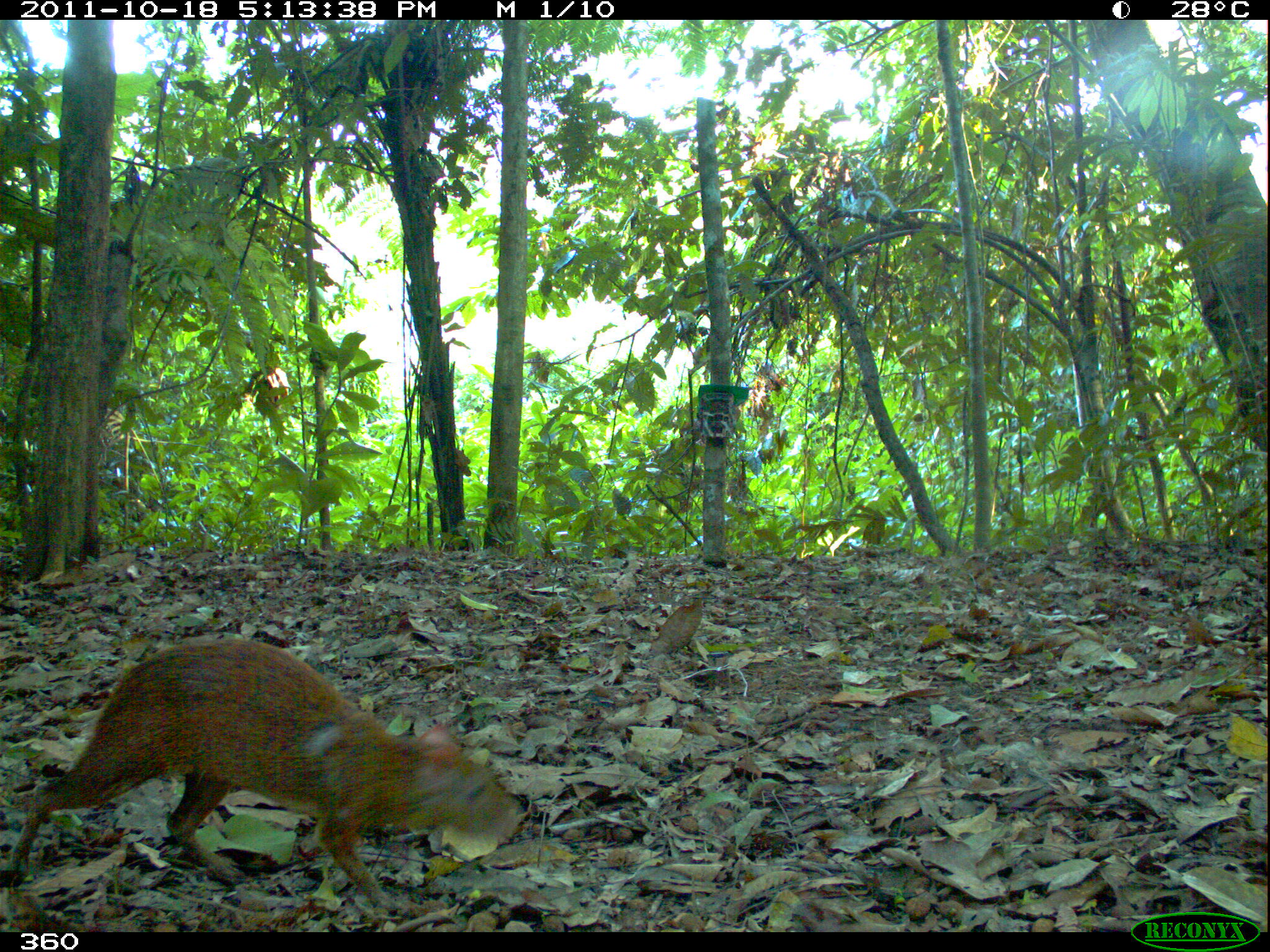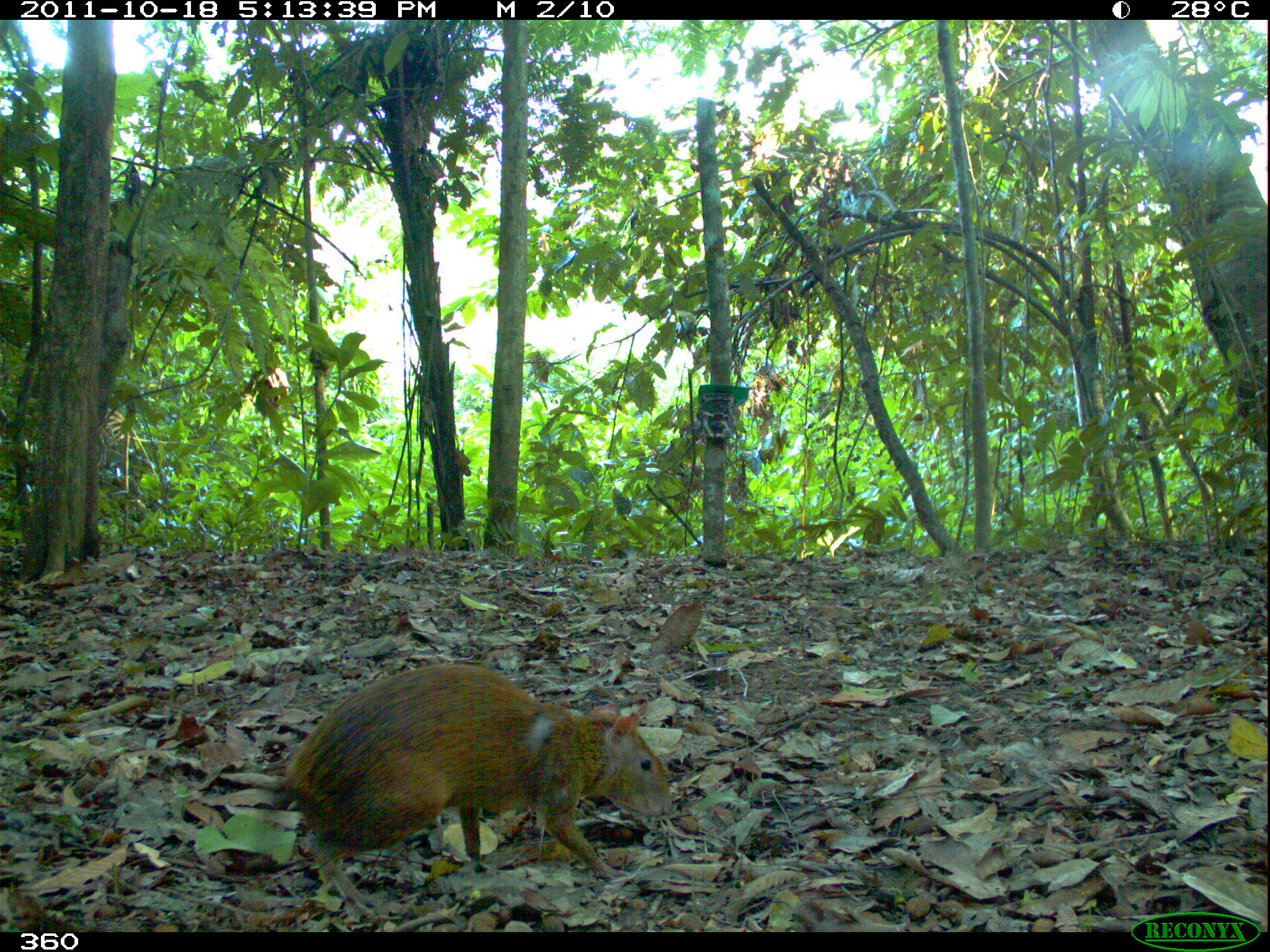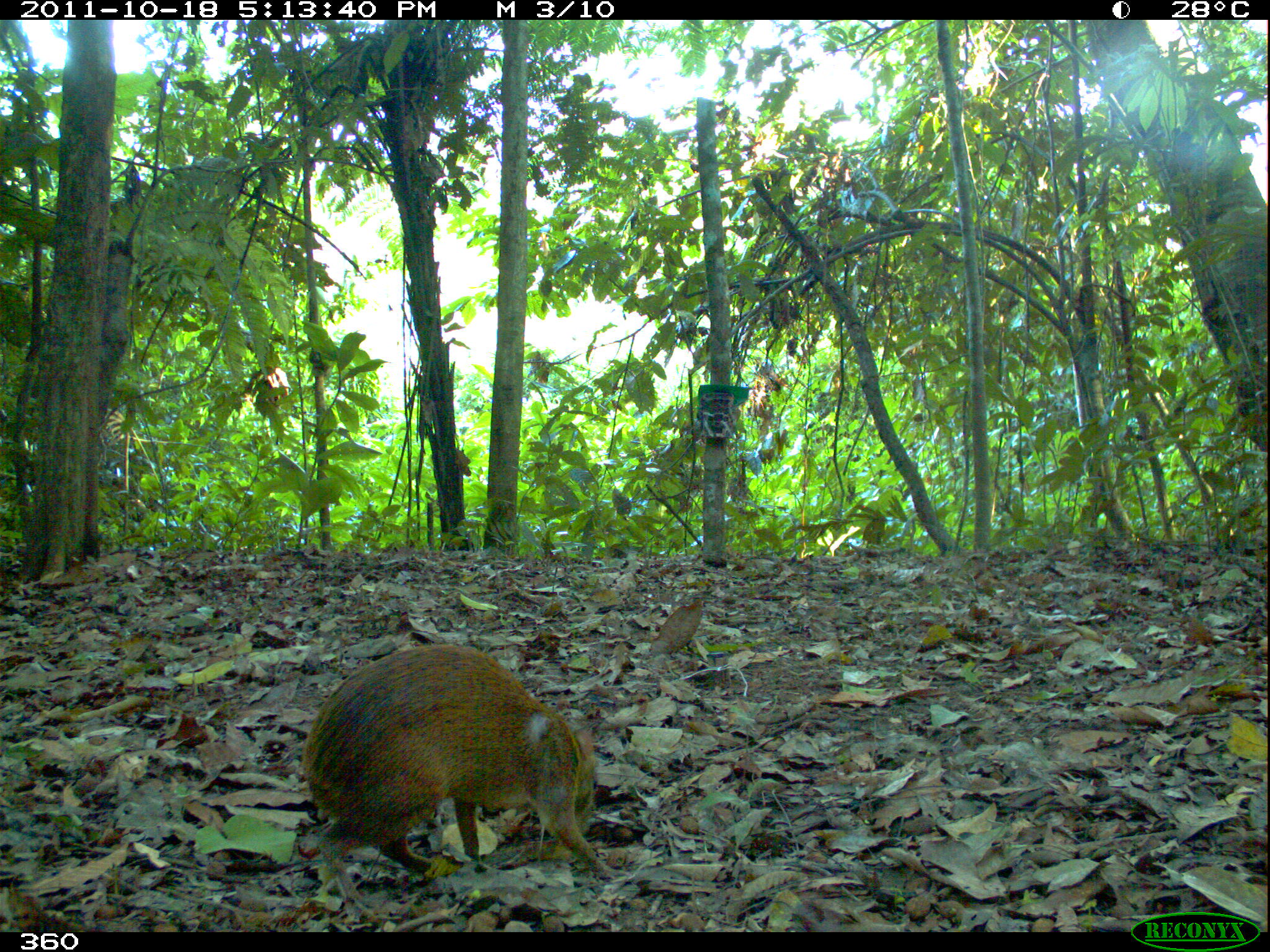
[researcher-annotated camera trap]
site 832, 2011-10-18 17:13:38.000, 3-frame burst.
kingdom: Animalia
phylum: Chordata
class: Mammalia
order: Rodentia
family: Dasyproctidae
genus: Dasyprocta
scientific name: Dasyprocta punctata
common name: central american agouti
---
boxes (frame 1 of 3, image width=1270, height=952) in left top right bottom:
dasyprocta punctata: 12 636 523 915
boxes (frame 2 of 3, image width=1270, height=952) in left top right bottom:
dasyprocta punctata: 264 661 674 915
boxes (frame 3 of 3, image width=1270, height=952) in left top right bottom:
dasyprocta punctata: 296 641 630 924